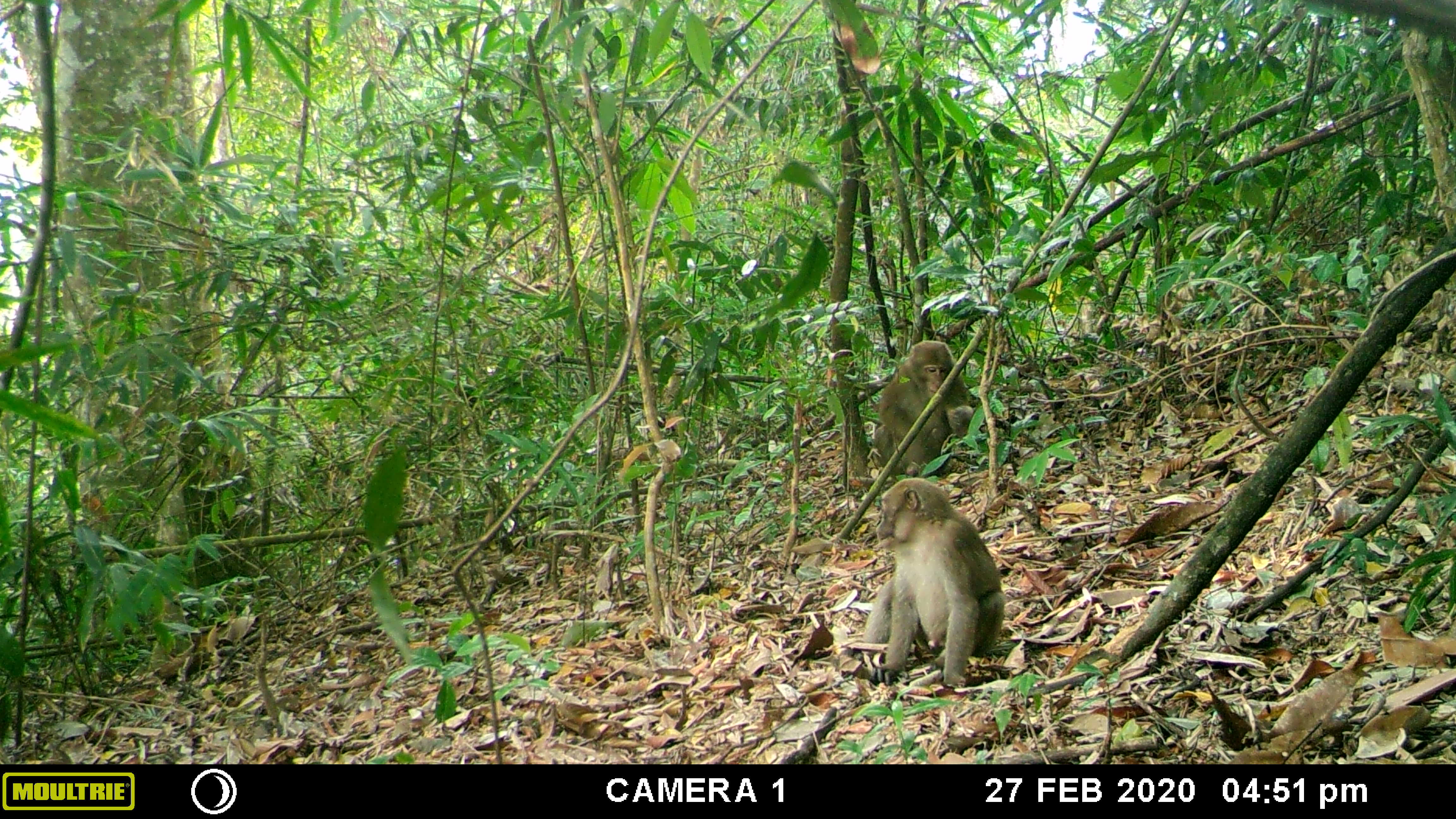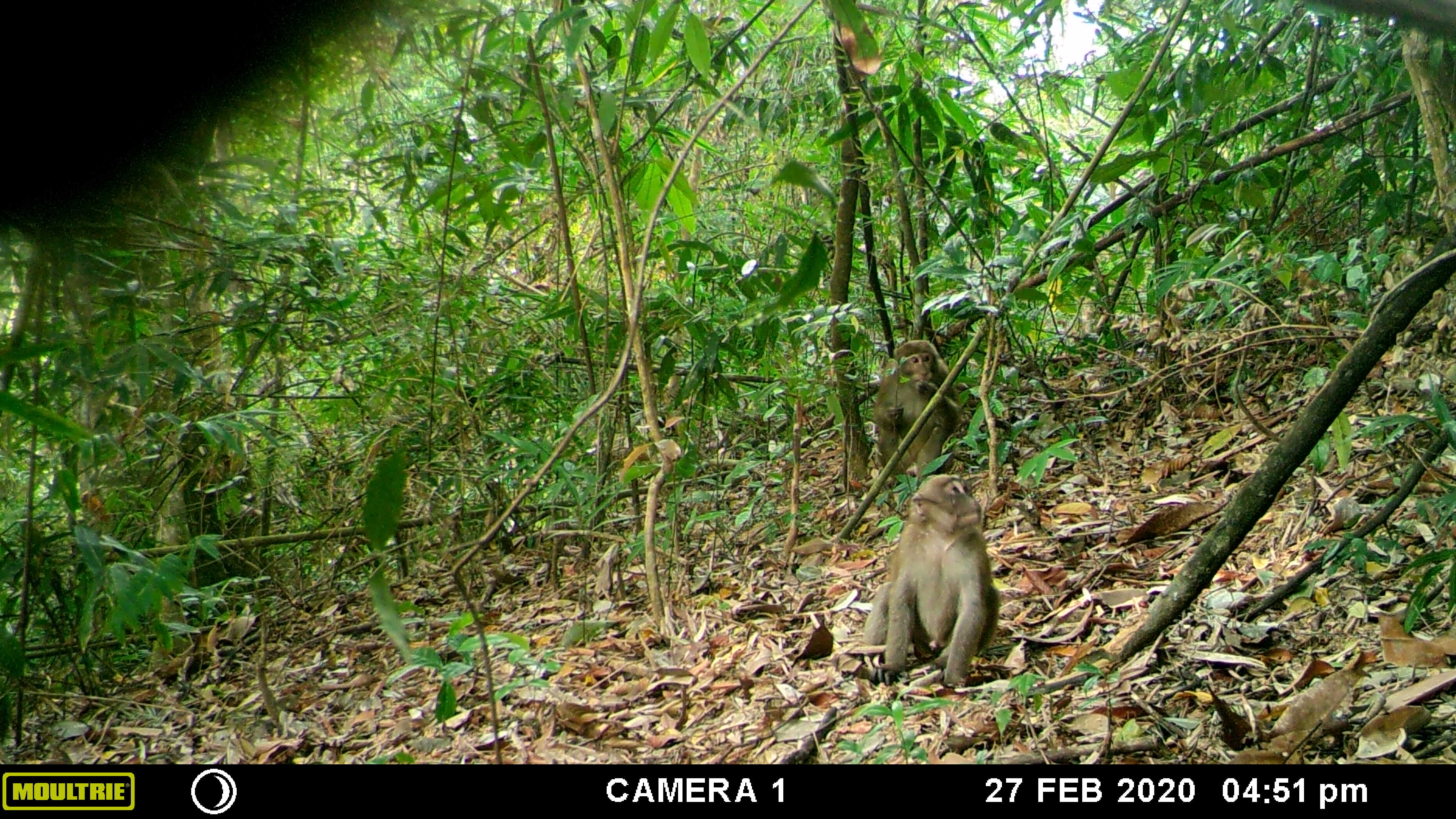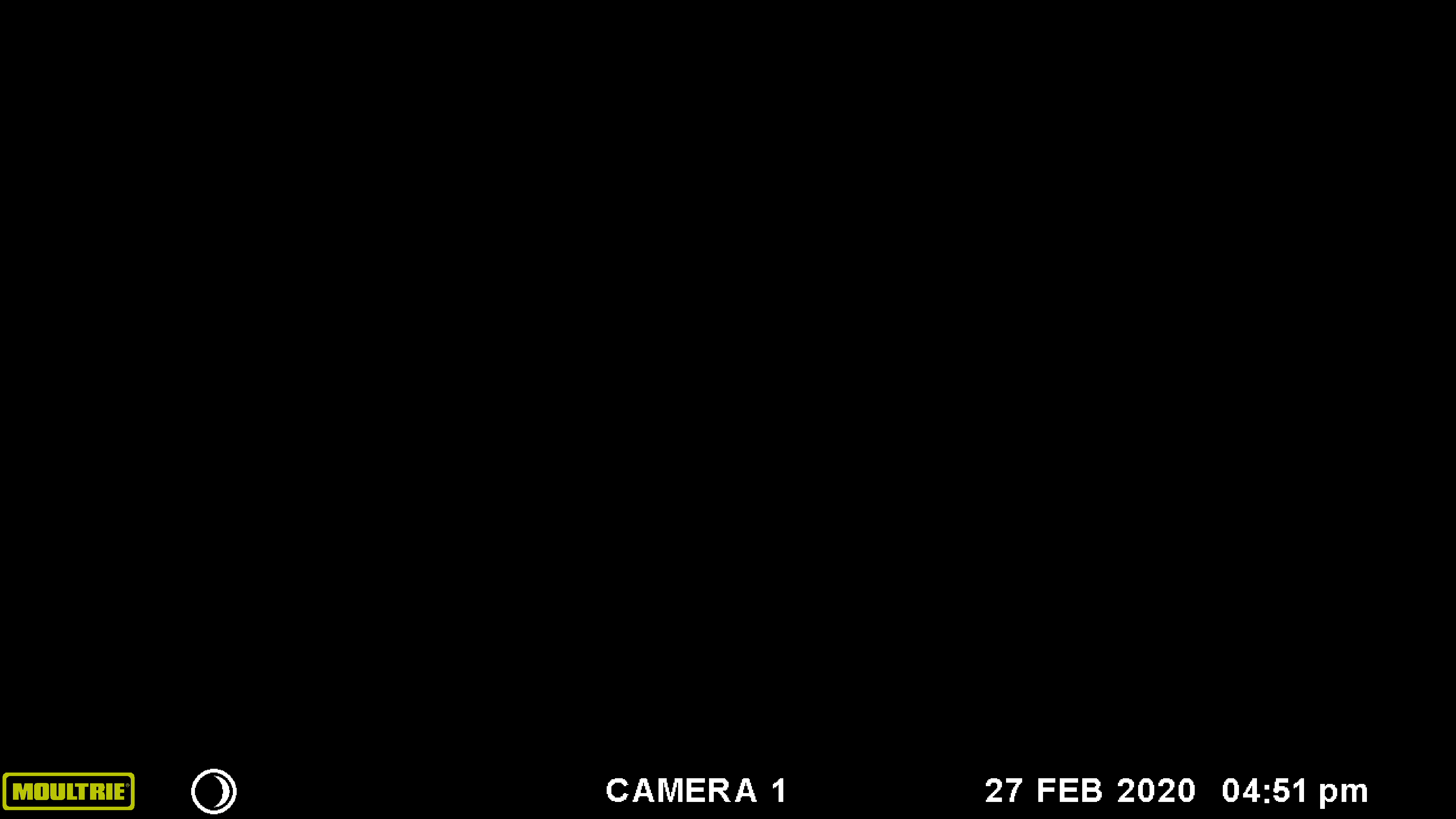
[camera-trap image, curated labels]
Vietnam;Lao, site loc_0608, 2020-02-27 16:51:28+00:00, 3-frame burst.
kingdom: Animalia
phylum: Chordata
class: Mammalia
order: Primates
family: Cercopithecidae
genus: Macaca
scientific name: Macaca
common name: macaques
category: assam or rhesus macaque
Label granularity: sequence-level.